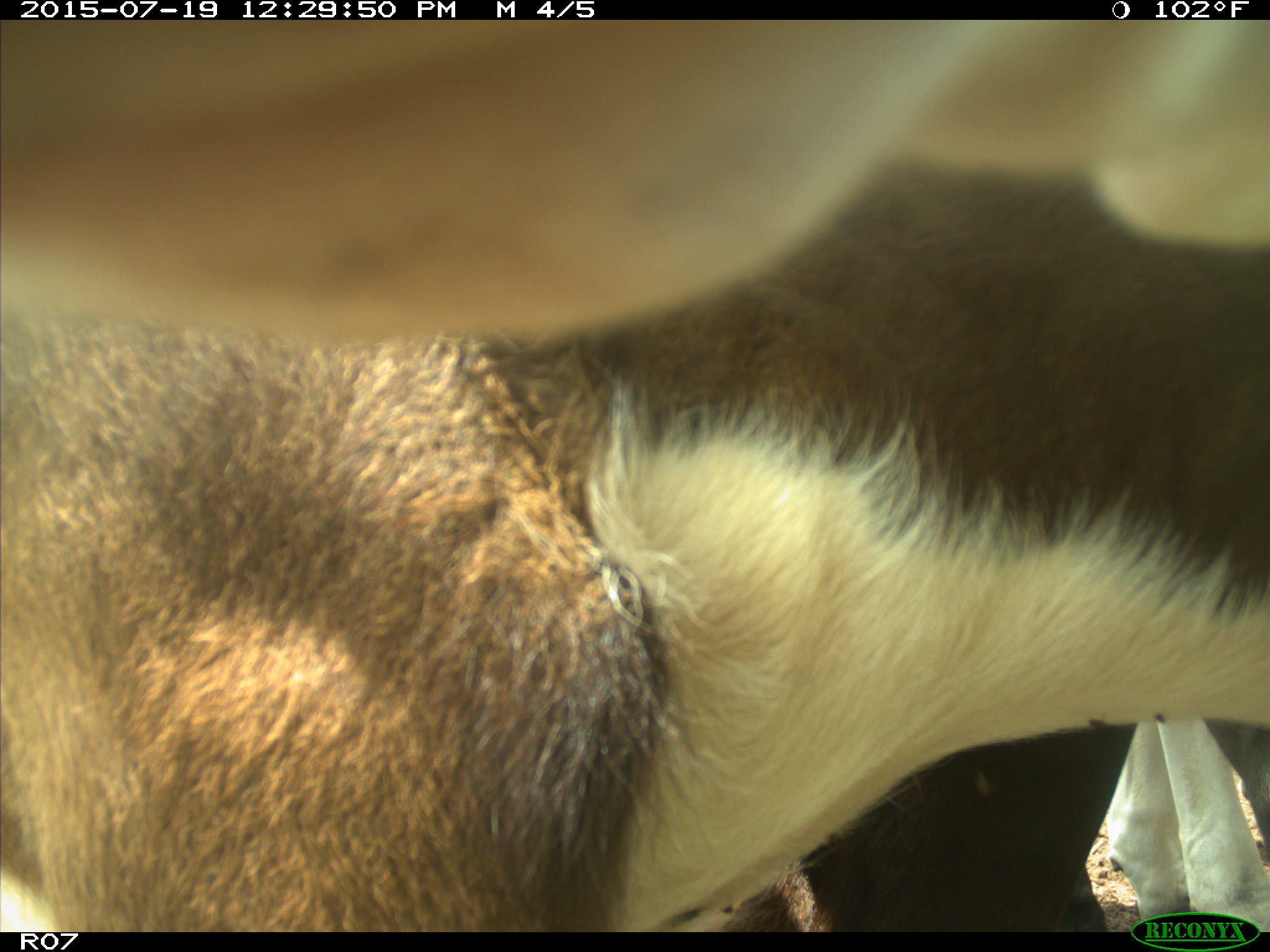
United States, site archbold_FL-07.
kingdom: Animalia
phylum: Chordata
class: Mammalia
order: Artiodactyla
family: Bovidae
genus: Bos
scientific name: Bos taurus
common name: domestic cow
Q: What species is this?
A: Bos taurus (domestic cow).